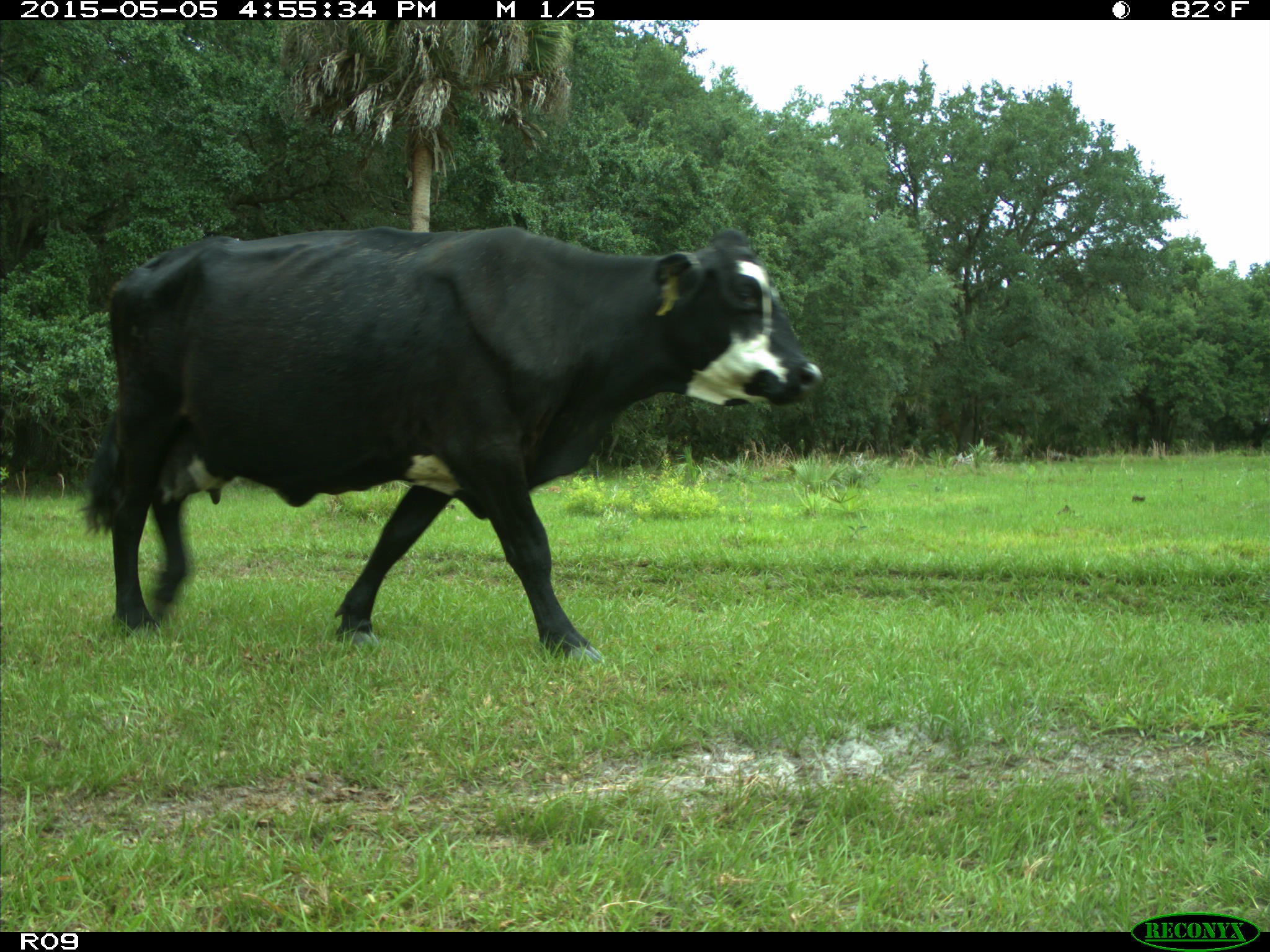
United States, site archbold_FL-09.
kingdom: Animalia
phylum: Chordata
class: Mammalia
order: Artiodactyla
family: Bovidae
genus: Bos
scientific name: Bos taurus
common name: domestic cow